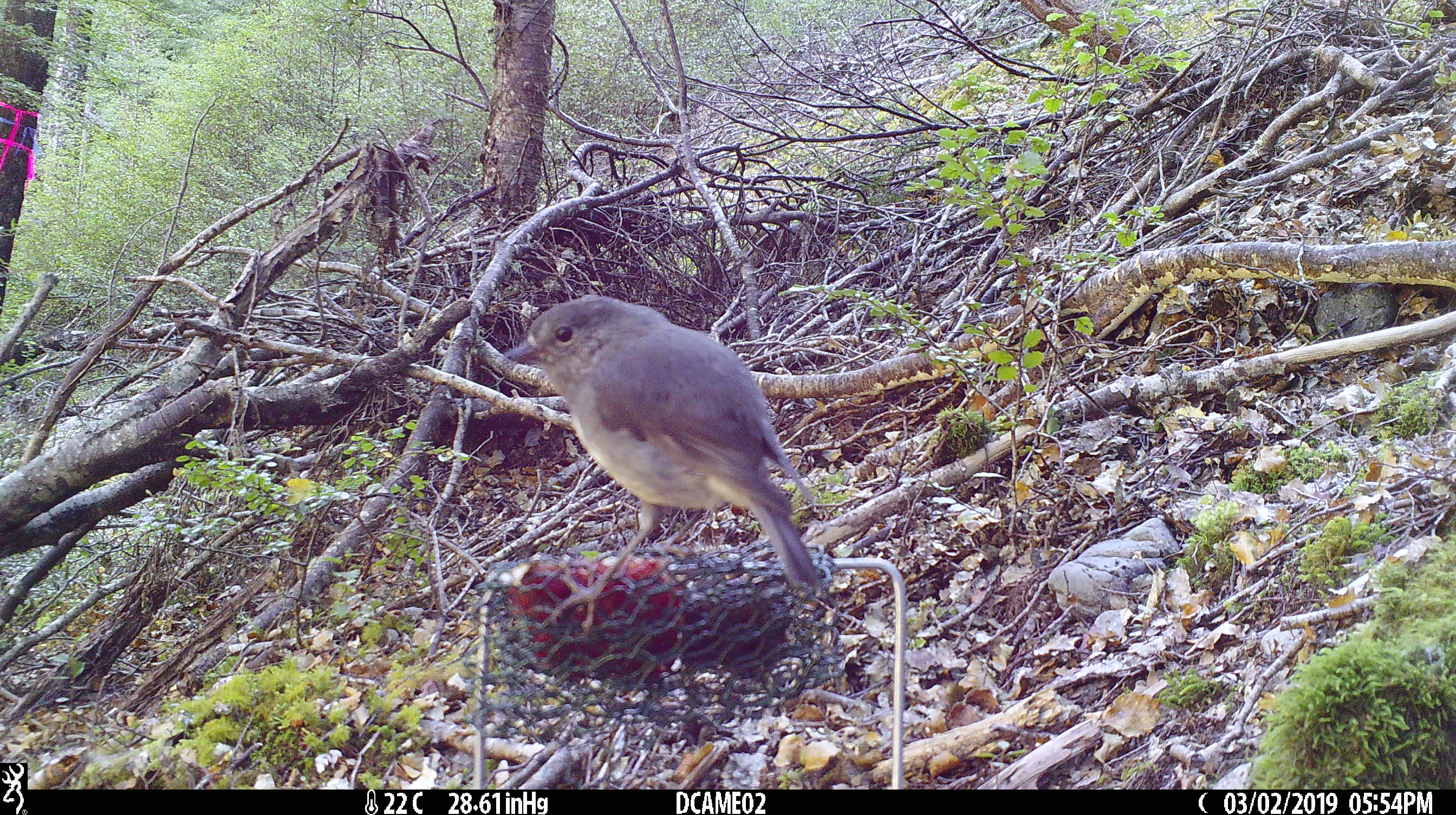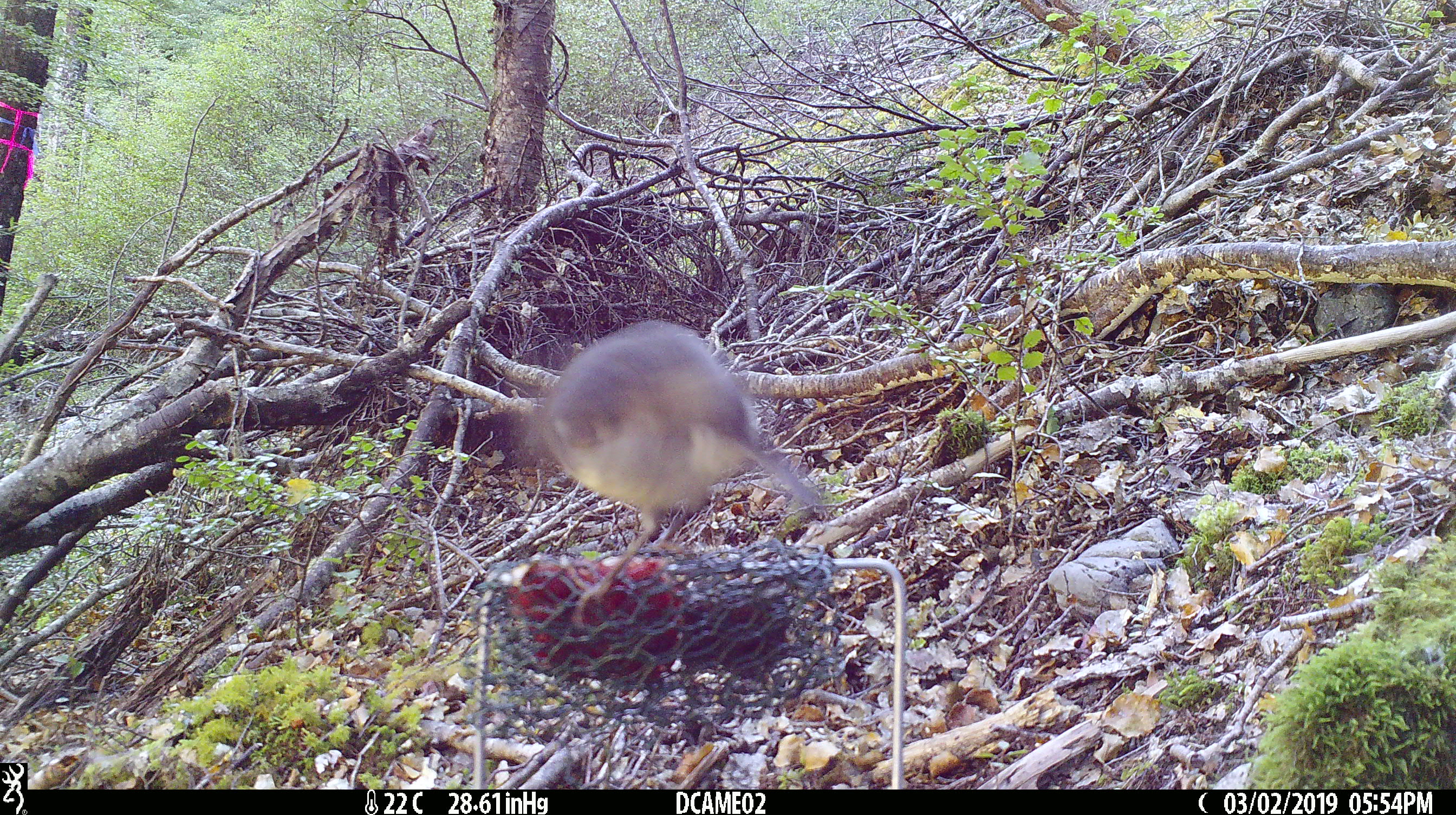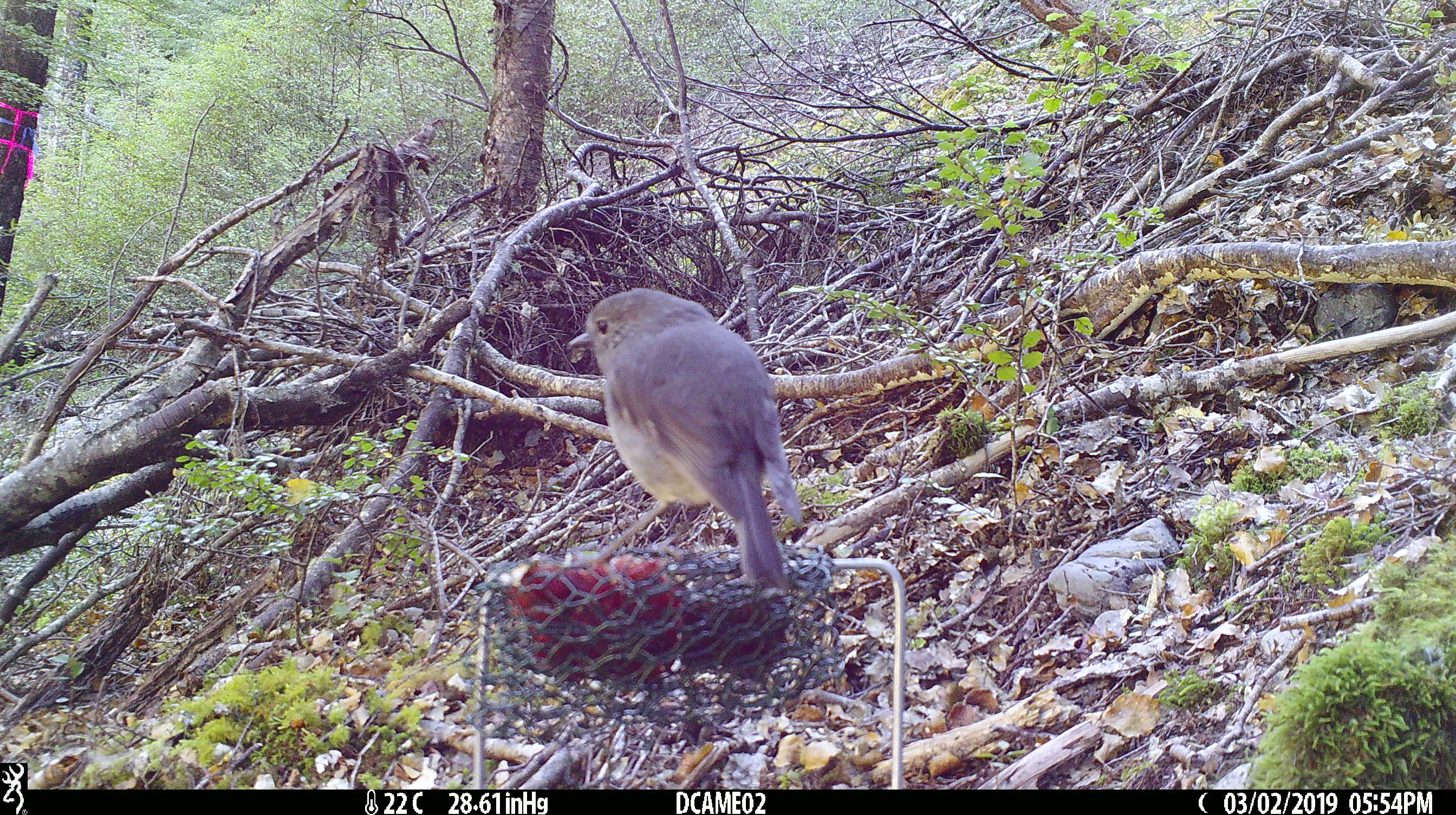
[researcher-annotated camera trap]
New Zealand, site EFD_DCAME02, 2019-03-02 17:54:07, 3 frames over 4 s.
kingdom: Animalia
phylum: Chordata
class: Aves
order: Passeriformes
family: Petroicidae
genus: Petroica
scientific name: Petroica australis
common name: new zealand robin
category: robin